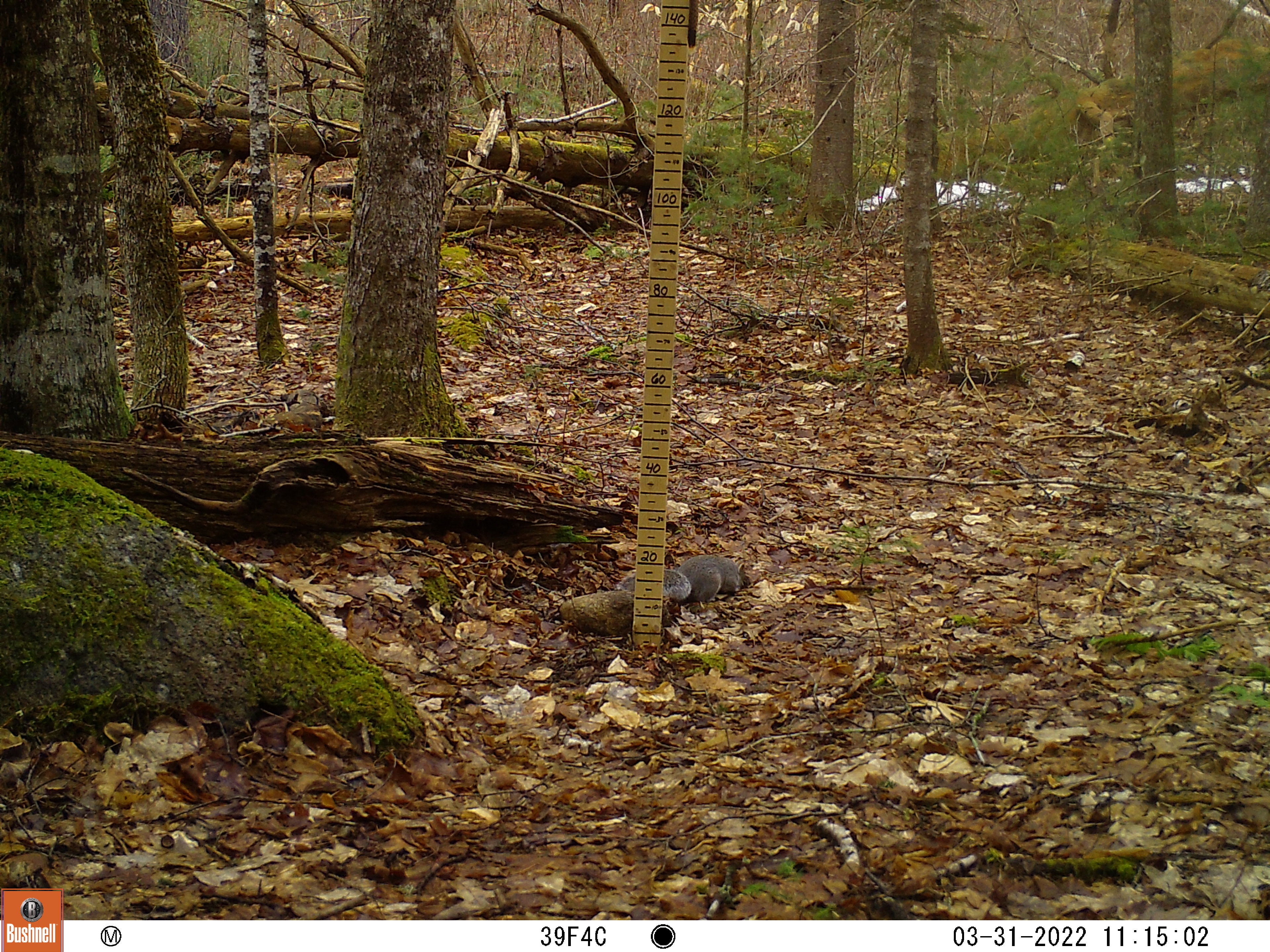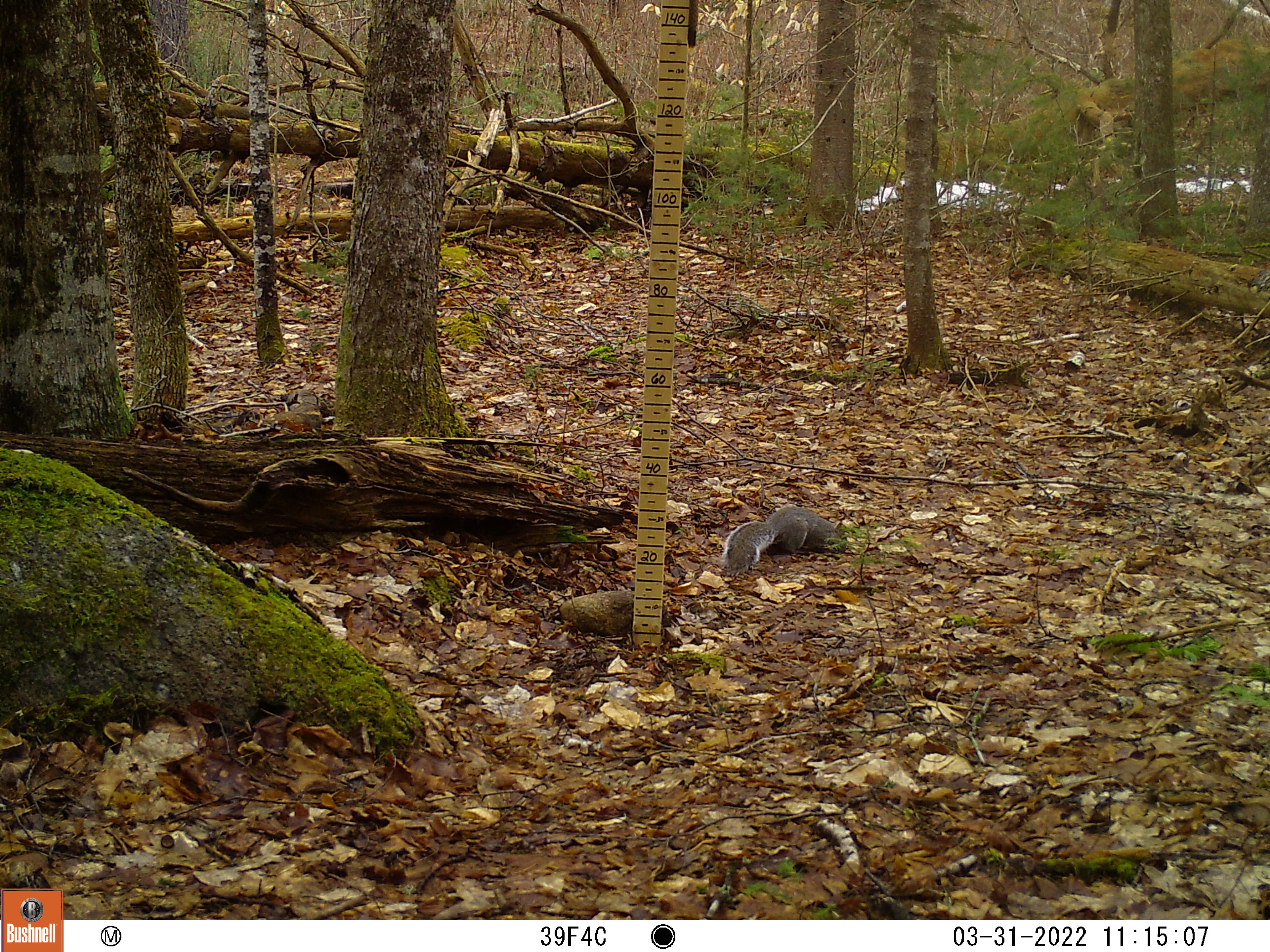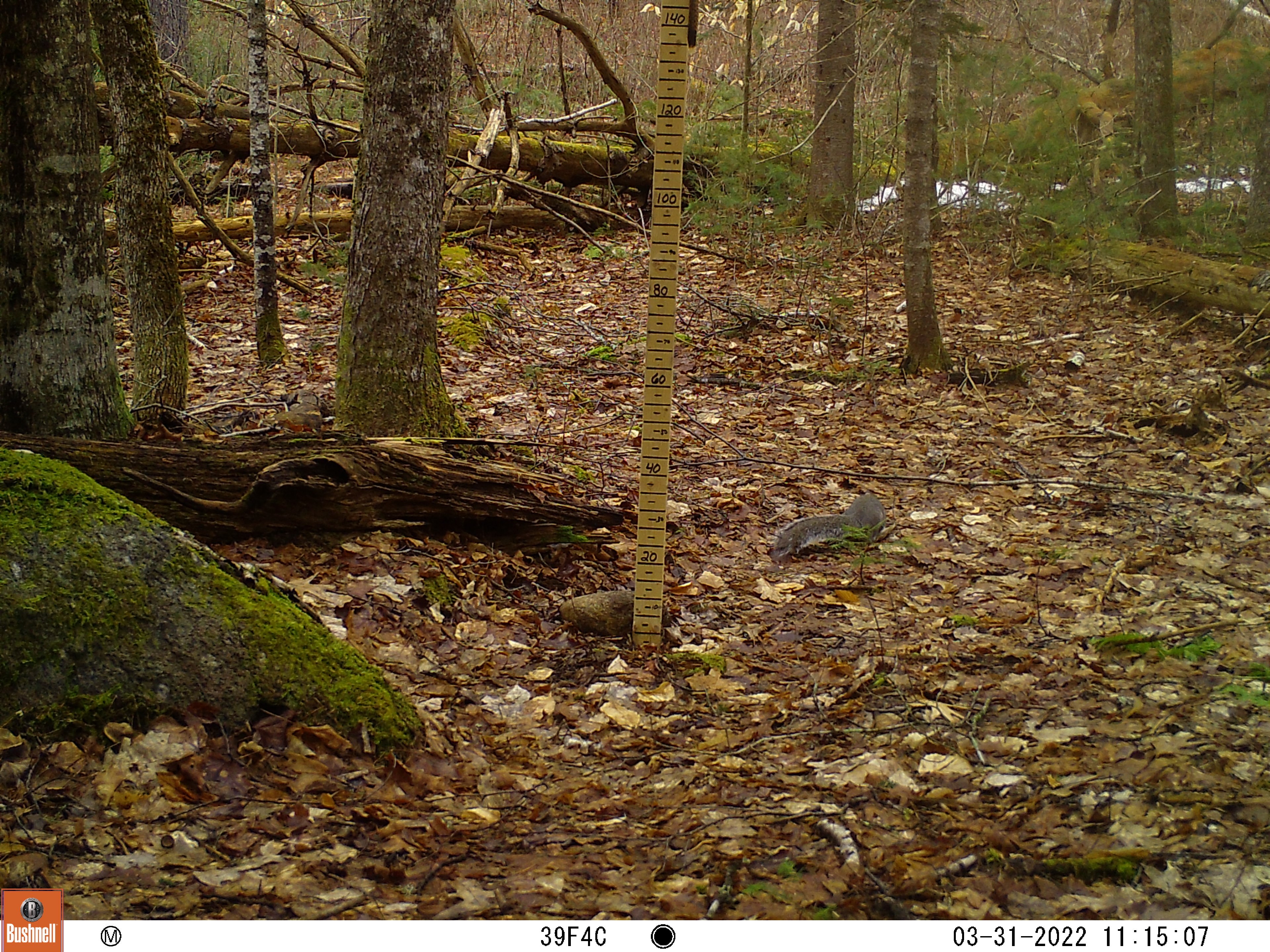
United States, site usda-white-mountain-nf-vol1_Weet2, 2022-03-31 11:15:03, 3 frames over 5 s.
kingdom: Animalia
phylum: Chordata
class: Mammalia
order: Rodentia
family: Sciuridae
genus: Sciurus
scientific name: Sciurus carolinensis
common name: gray squirrel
Gray squirrel (Sciurus carolinensis).